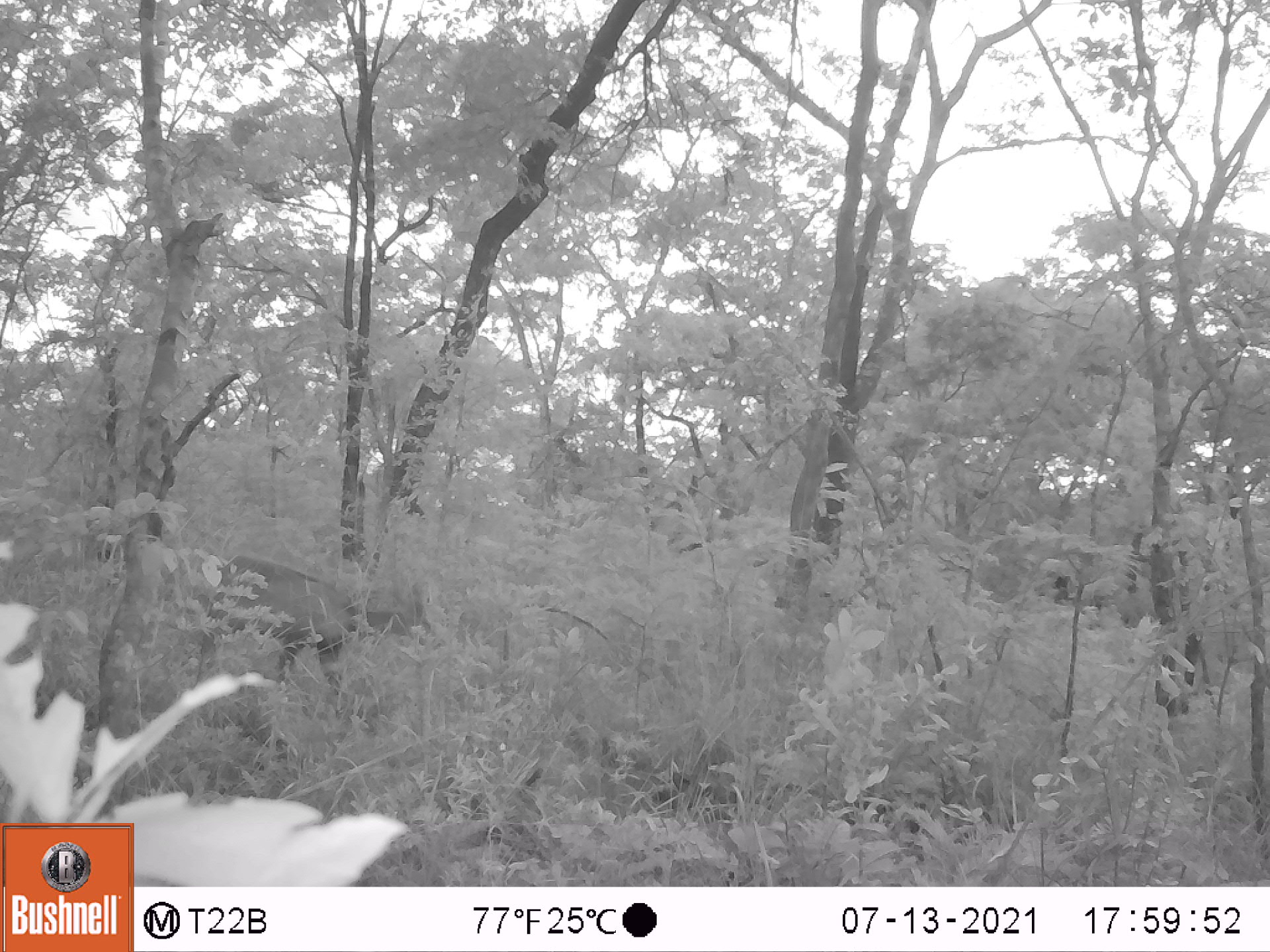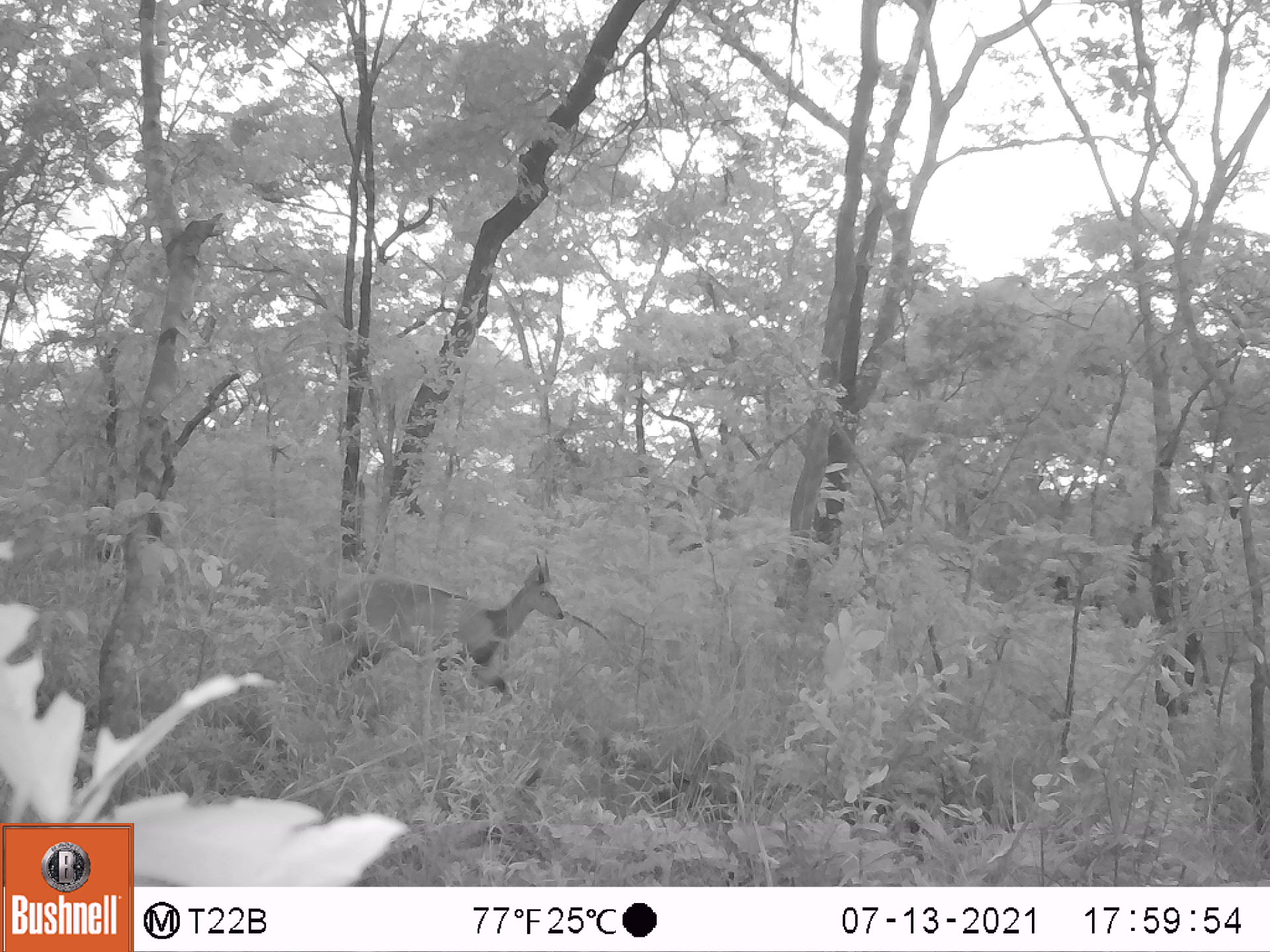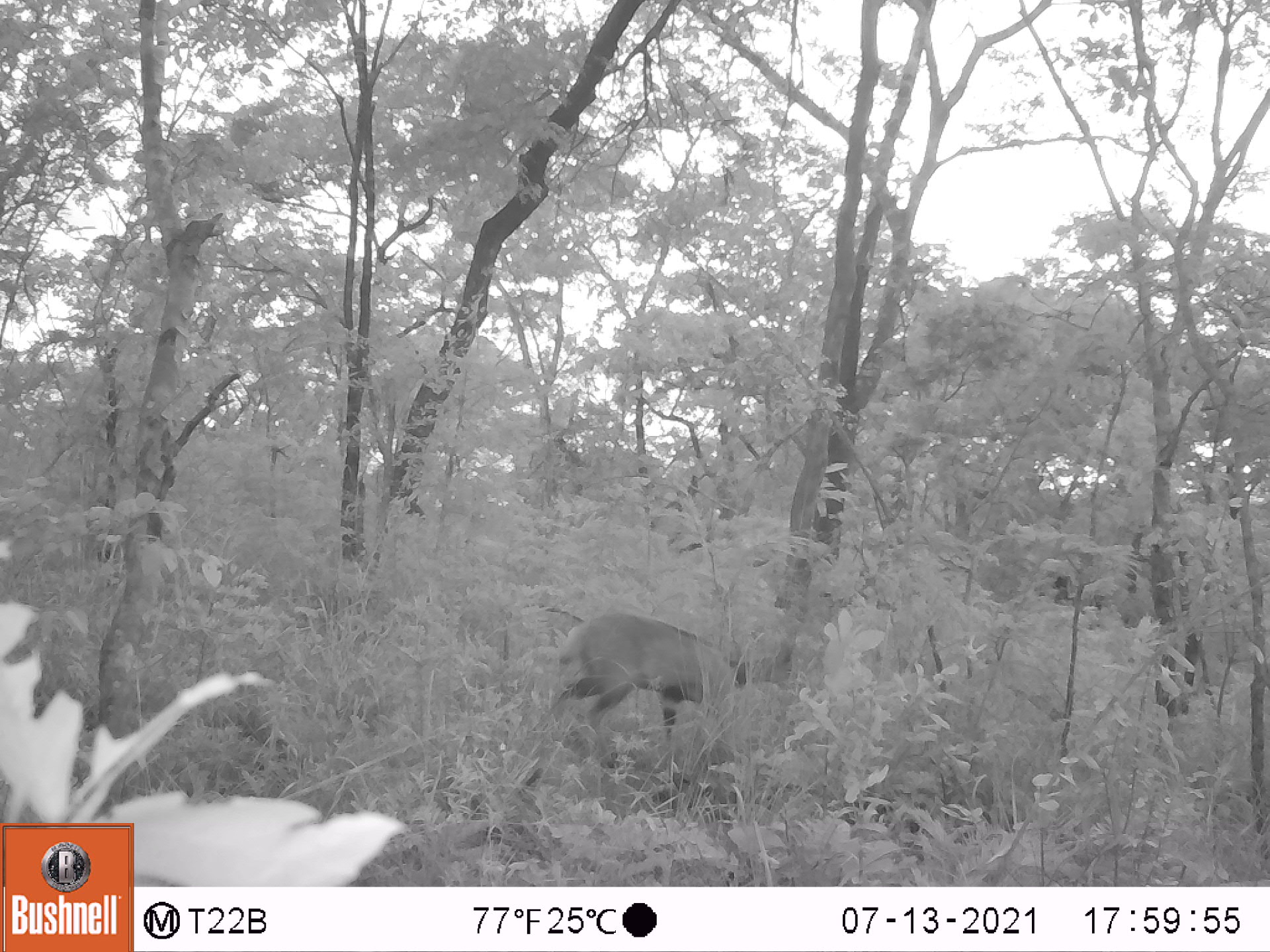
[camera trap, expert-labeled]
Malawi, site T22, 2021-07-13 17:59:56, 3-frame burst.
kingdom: Animalia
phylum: Chordata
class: Mammalia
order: Artiodactyla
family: Bovidae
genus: Tragelaphus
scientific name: Tragelaphus sylvaticus sylvaticus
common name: cape bushbuck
Cape bushbuck (Tragelaphus sylvaticus sylvaticus), count 1.